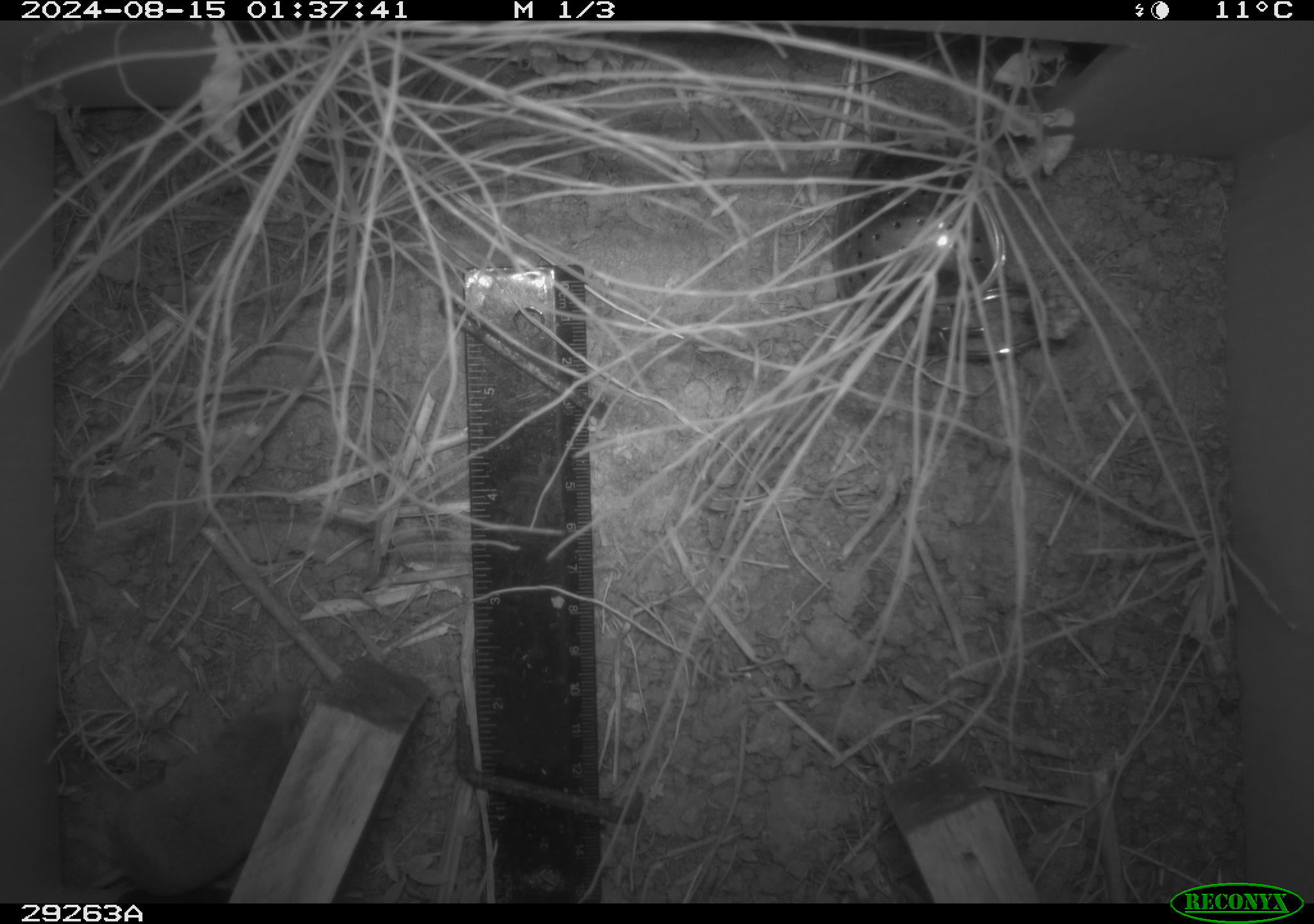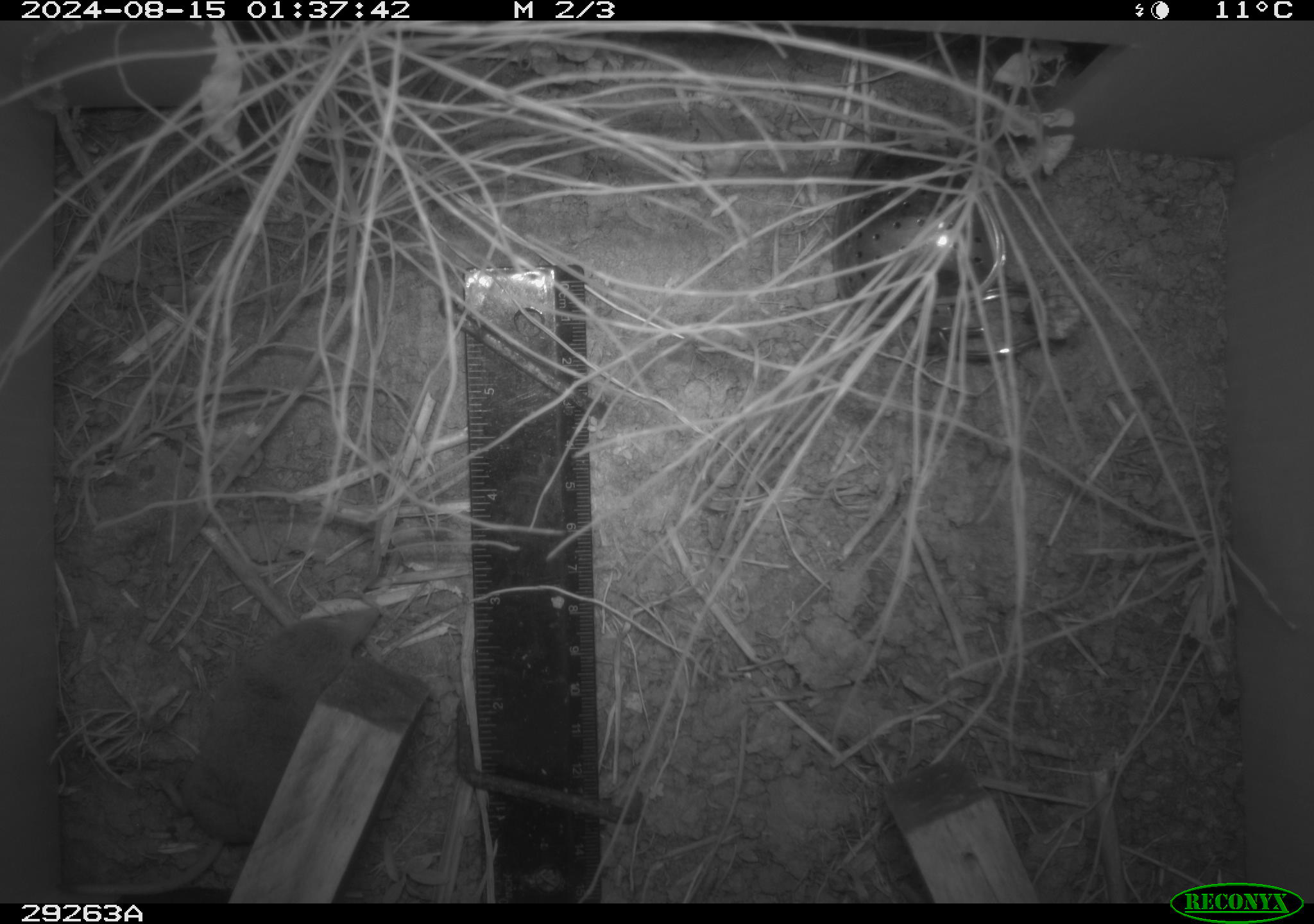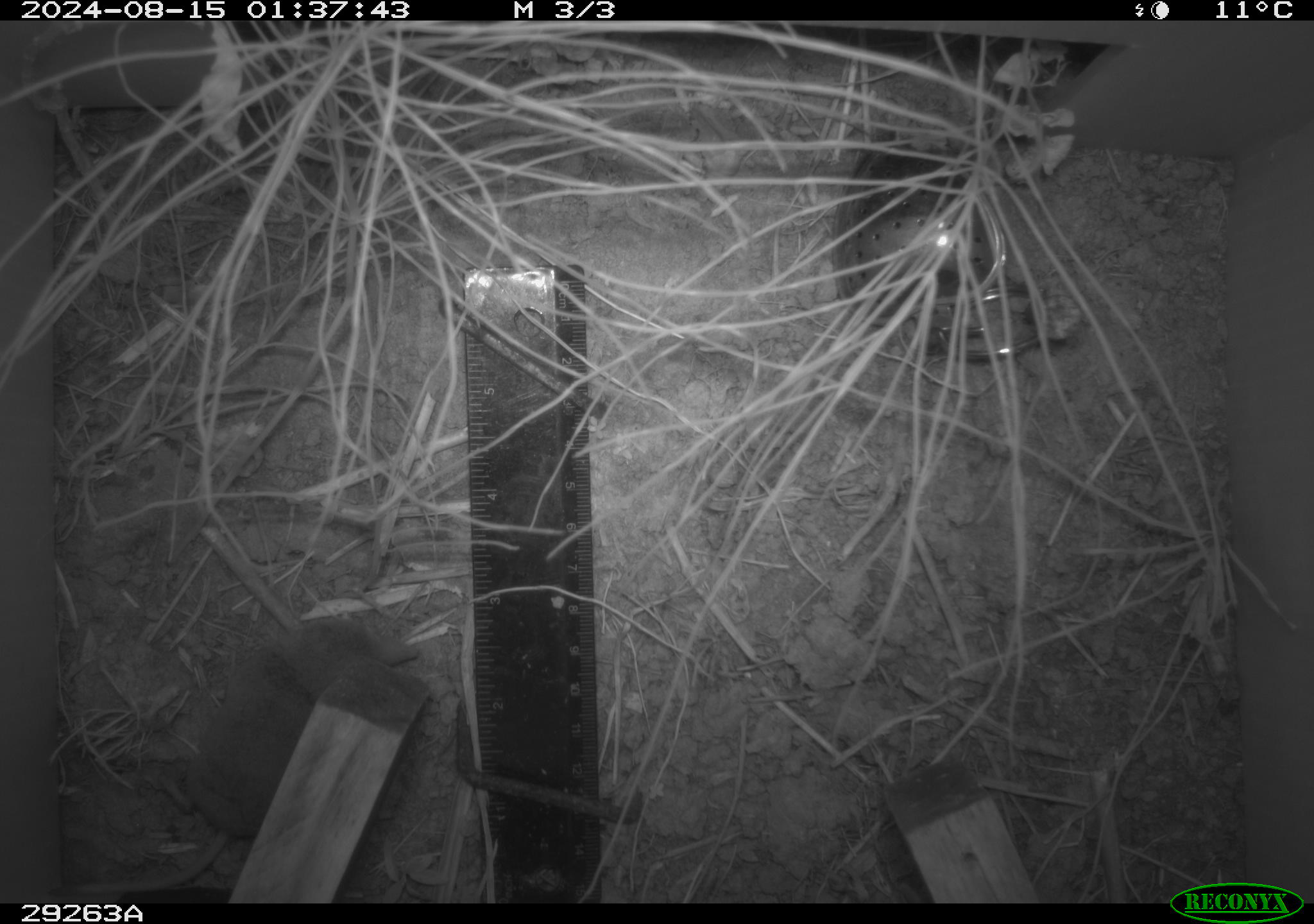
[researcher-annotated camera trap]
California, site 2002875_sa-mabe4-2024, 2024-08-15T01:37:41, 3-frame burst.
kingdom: Animalia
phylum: Chordata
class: Mammalia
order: Eulipotyphla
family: Soricidae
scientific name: Soricidae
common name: shrews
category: soricidae family